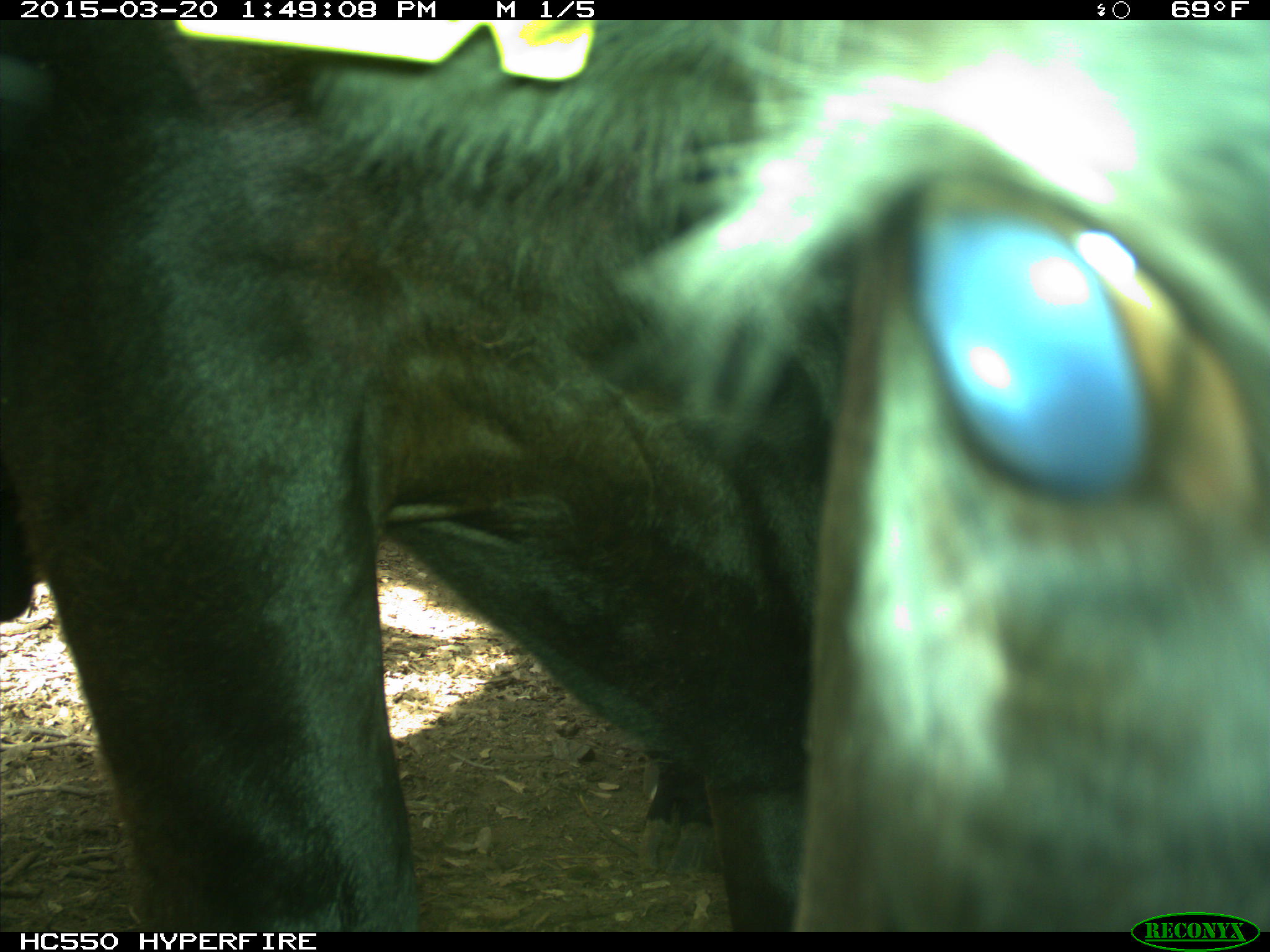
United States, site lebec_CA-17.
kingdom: Animalia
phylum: Chordata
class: Mammalia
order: Artiodactyla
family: Bovidae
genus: Bos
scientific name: Bos taurus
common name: domestic cow